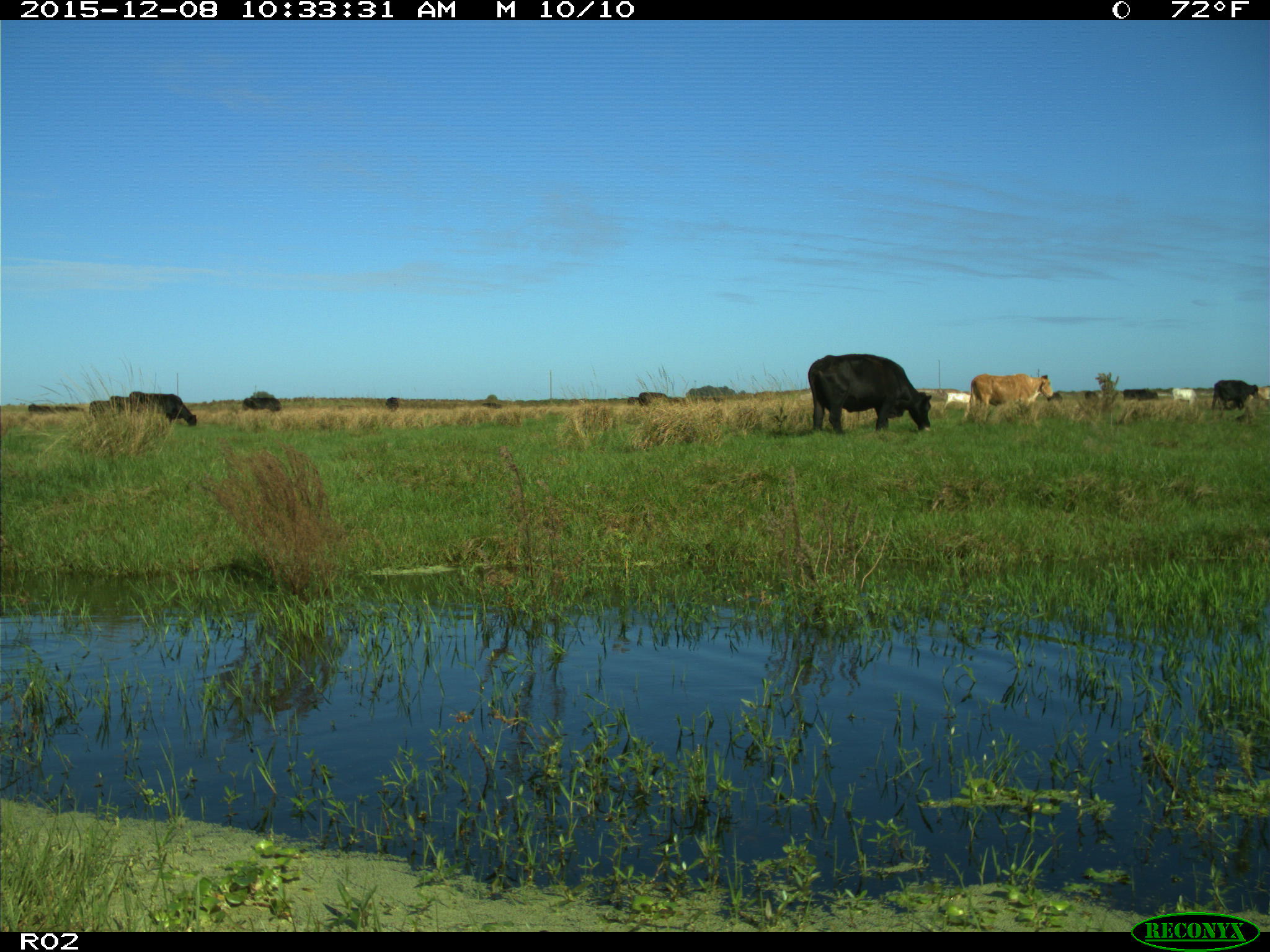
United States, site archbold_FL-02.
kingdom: Animalia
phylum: Chordata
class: Mammalia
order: Artiodactyla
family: Bovidae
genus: Bos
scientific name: Bos taurus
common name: domestic cow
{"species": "Bos taurus (domestic cow)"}